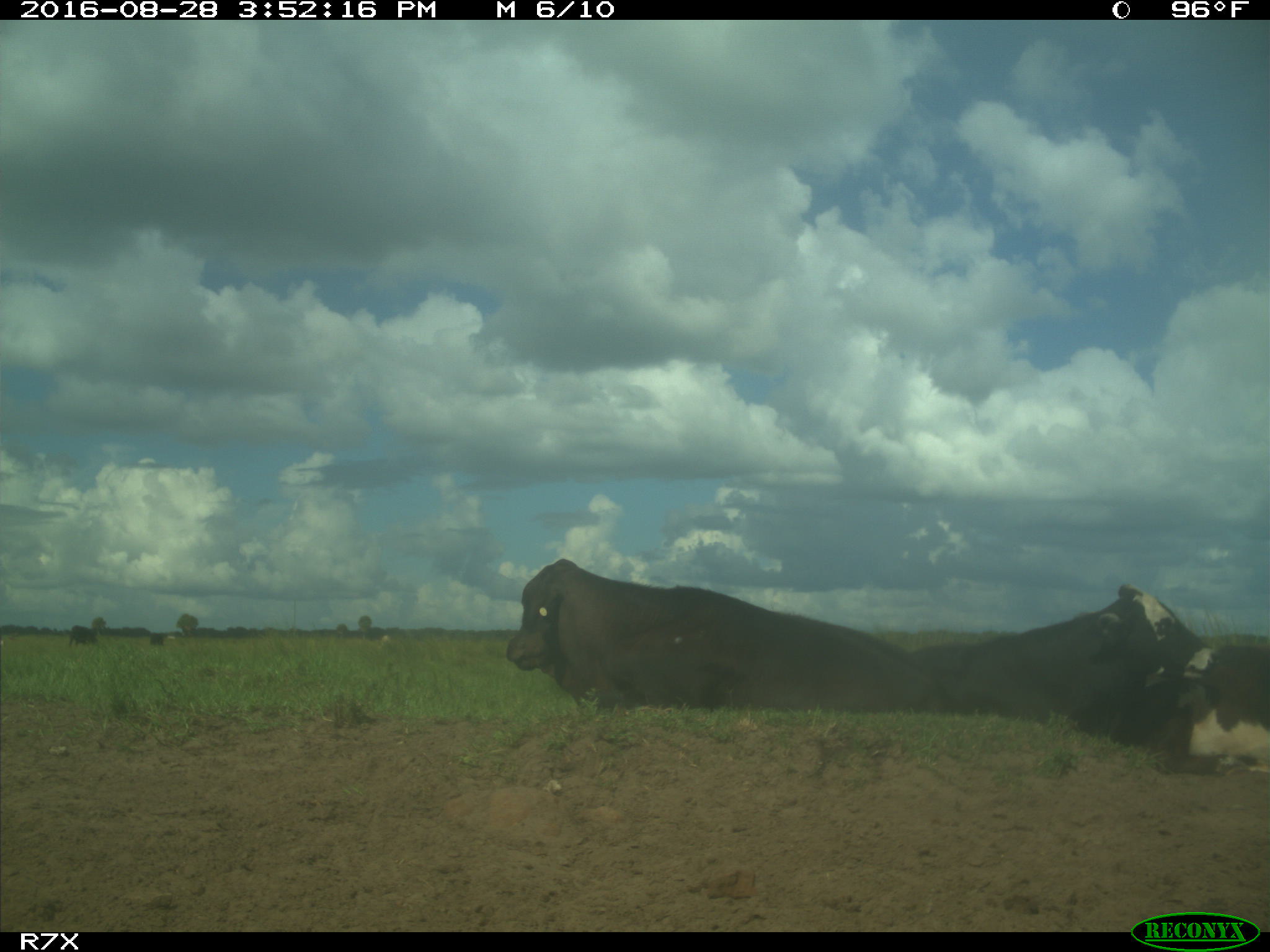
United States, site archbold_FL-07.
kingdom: Animalia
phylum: Chordata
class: Mammalia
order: Artiodactyla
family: Bovidae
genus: Bos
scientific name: Bos taurus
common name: domestic cow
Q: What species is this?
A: Bos taurus (domestic cow).